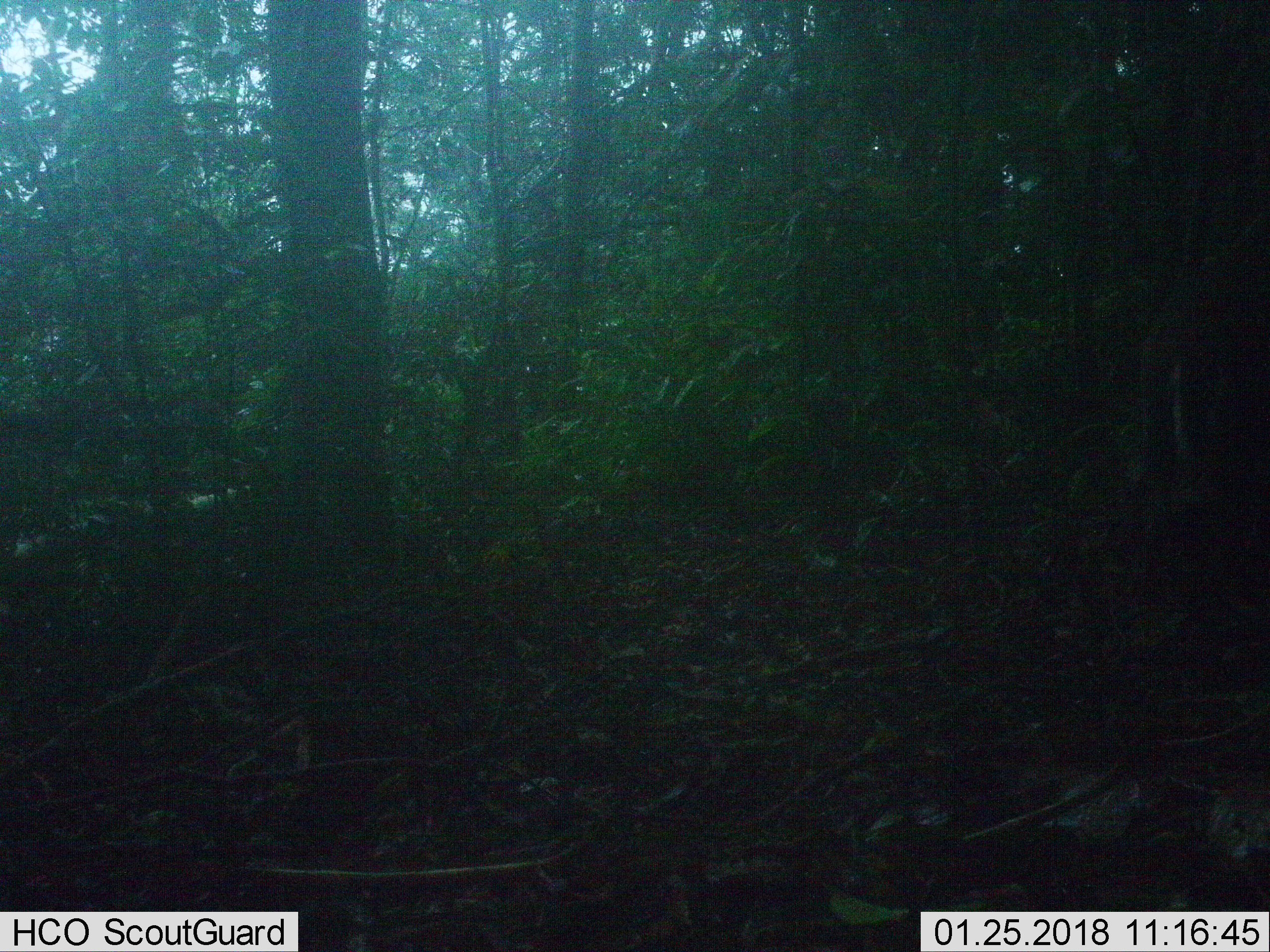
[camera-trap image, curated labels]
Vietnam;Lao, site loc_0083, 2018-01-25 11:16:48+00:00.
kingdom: Animalia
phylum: Chordata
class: Mammalia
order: Artiodactyla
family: Cervidae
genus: Muntiacus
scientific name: Muntiacus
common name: muntjacs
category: unidentified muntjac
Unidentified muntjac (muntjacs) (Muntiacus). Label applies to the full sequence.